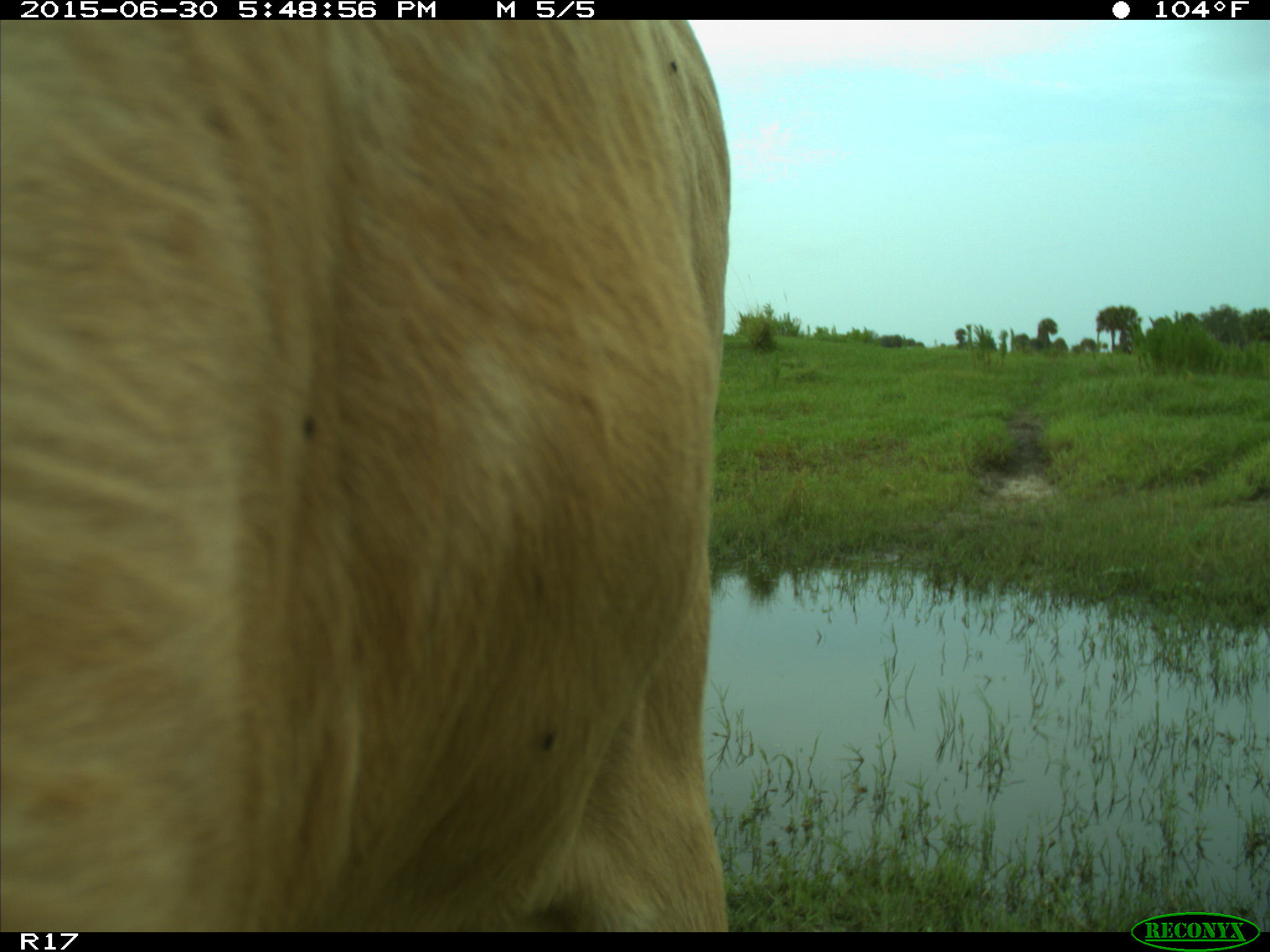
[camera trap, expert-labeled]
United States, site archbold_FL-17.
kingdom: Animalia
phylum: Chordata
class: Mammalia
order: Artiodactyla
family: Bovidae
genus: Bos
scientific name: Bos taurus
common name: domestic cow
Bos taurus (domestic cow).